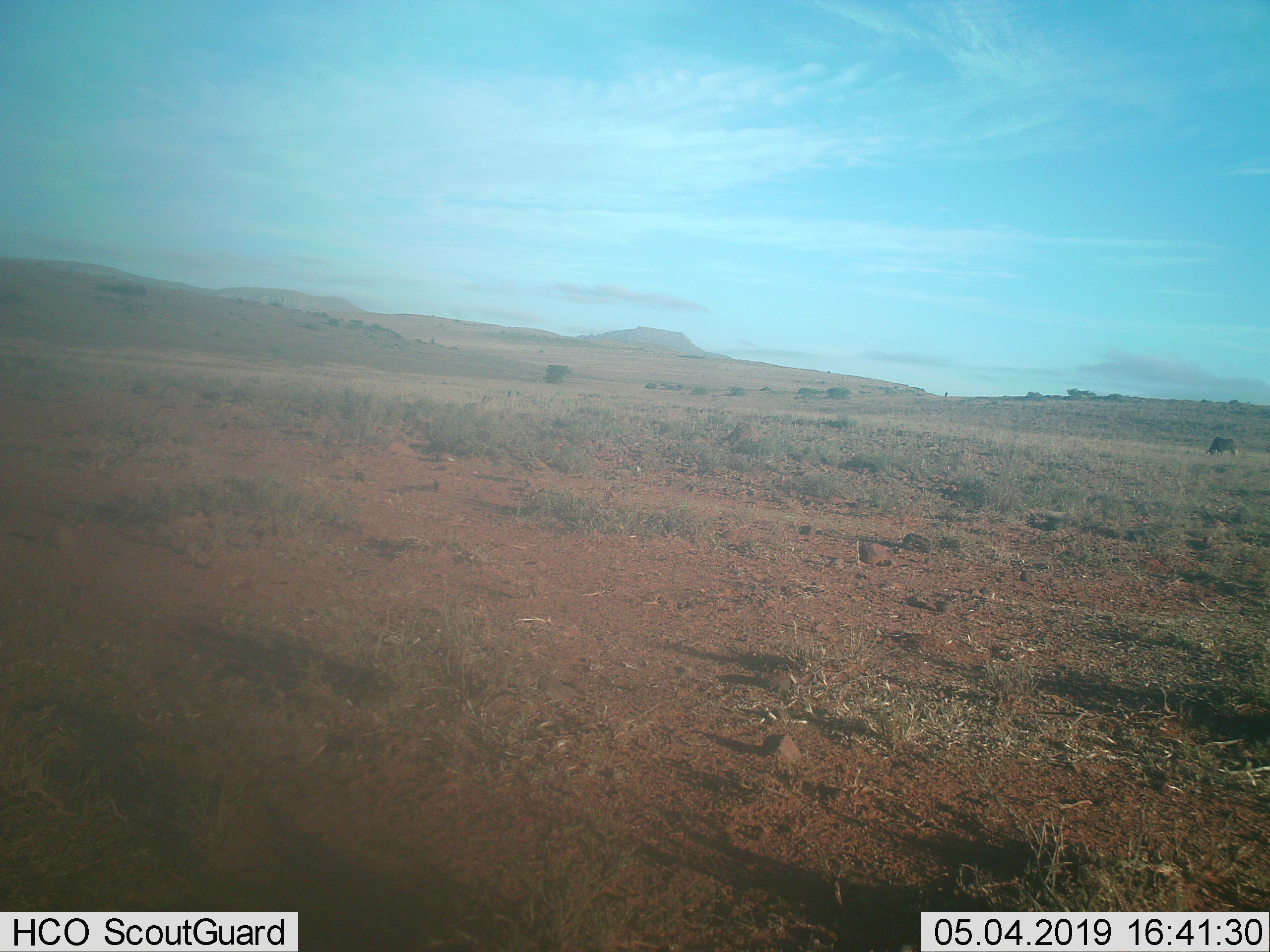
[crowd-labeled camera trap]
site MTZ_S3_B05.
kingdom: Animalia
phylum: Chordata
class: Mammalia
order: Artiodactyla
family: Bovidae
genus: Connochaetes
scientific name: Connochaetes gnou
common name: black wildebeest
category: wildebeestblack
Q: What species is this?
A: Wildebeestblack (black wildebeest) (Connochaetes gnou).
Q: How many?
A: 1.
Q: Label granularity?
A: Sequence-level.